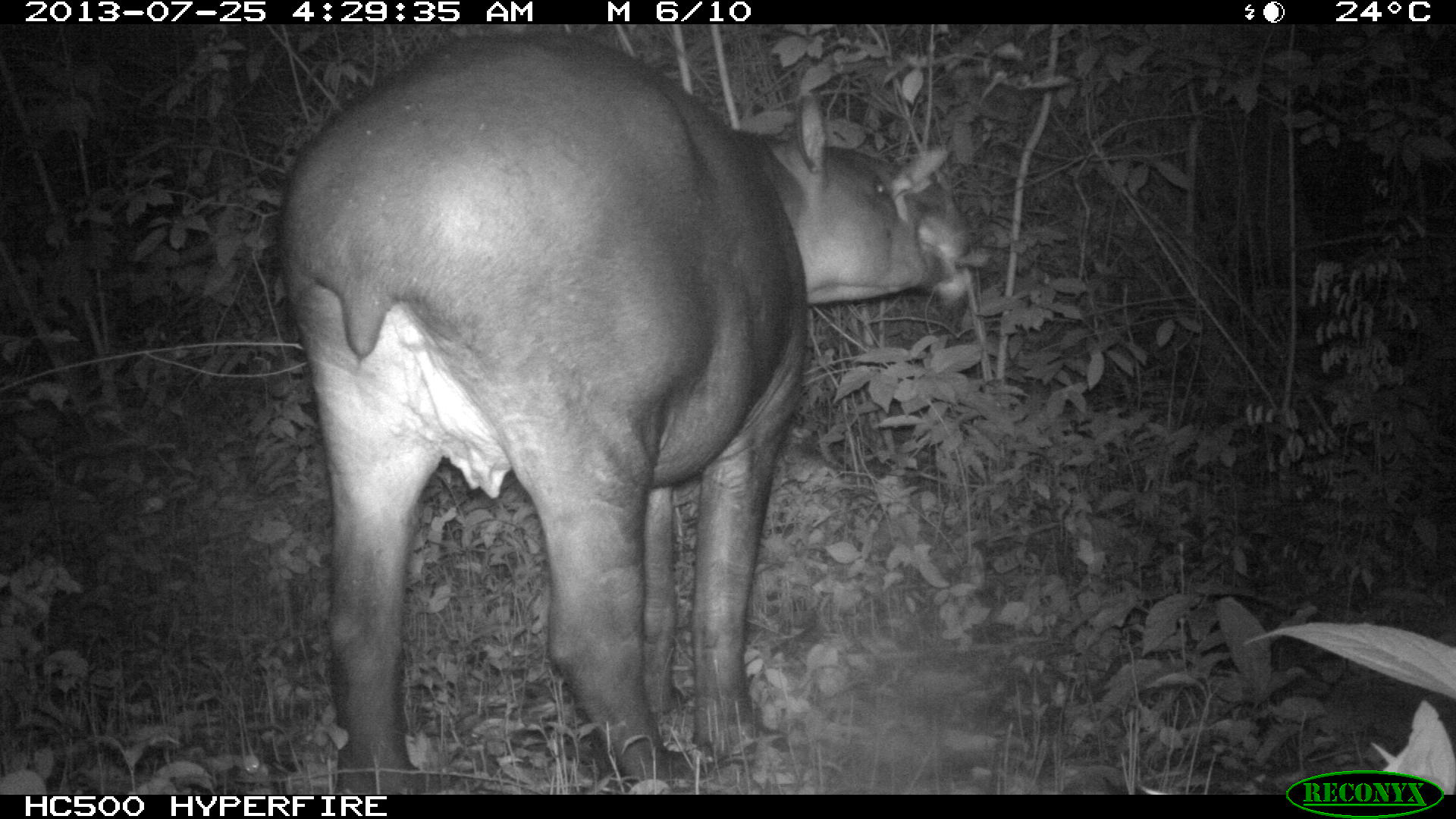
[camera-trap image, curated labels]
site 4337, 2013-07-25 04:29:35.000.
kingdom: Animalia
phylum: Chordata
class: Mammalia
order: Perissodactyla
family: Tapiridae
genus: Tapirus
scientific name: Tapirus bairdii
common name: baird's tapir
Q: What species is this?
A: Tapirus bairdii (baird's tapir).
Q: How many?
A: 2.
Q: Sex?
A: Female.